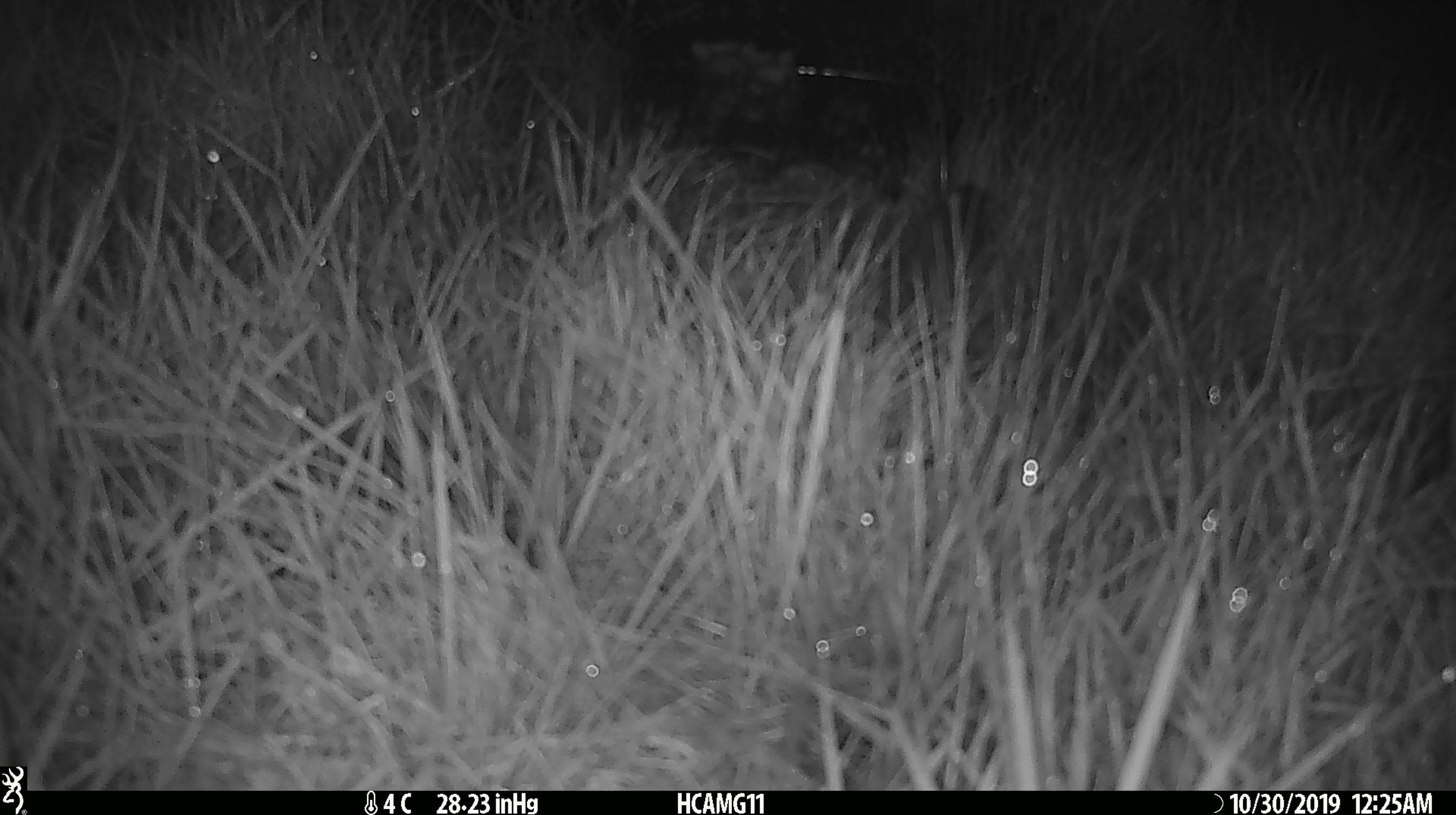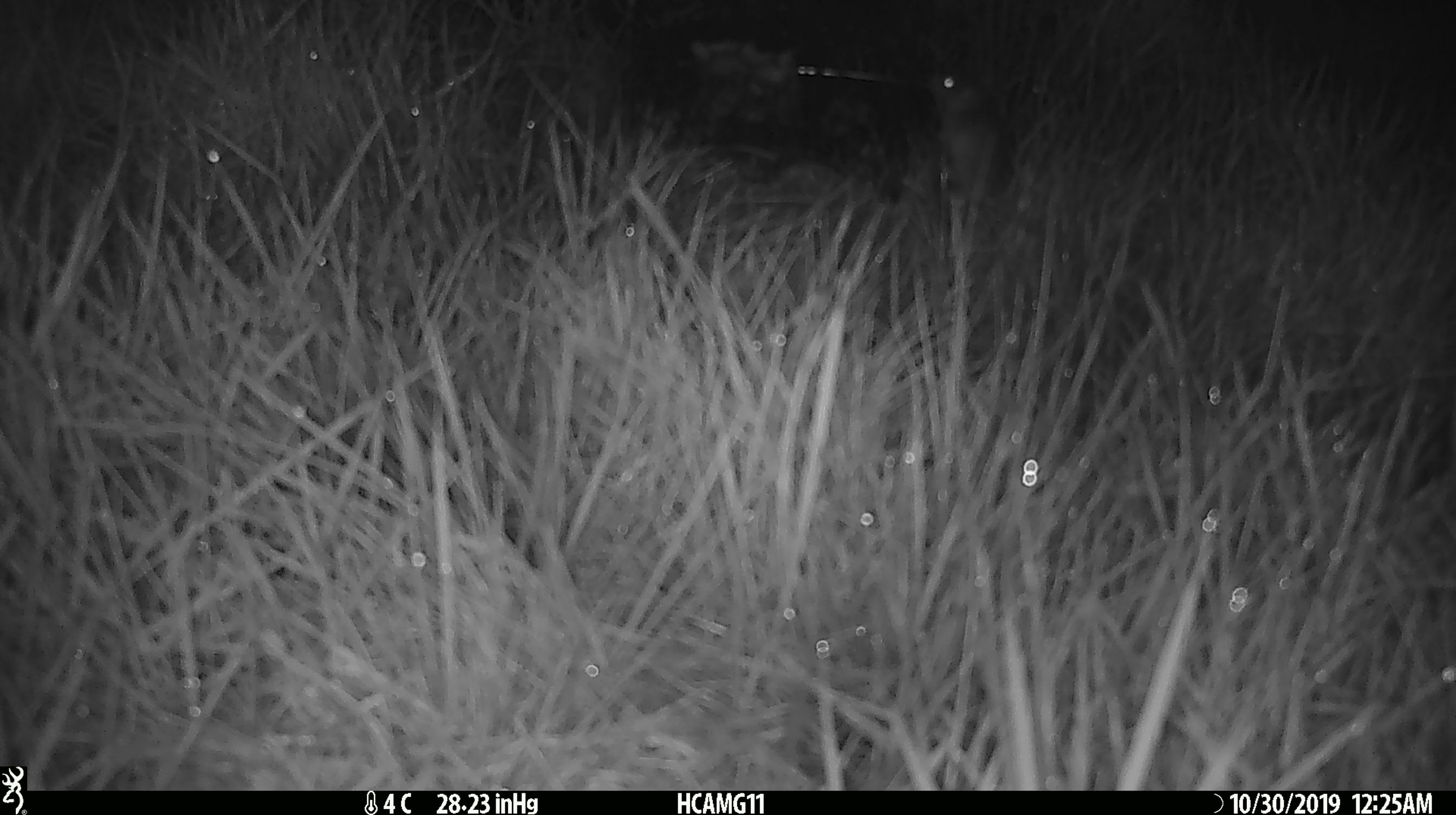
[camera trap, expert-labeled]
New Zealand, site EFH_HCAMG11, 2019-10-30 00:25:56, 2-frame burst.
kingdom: Animalia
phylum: Chordata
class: Mammalia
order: Rodentia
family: Muridae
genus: Mus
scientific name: Mus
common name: mouse